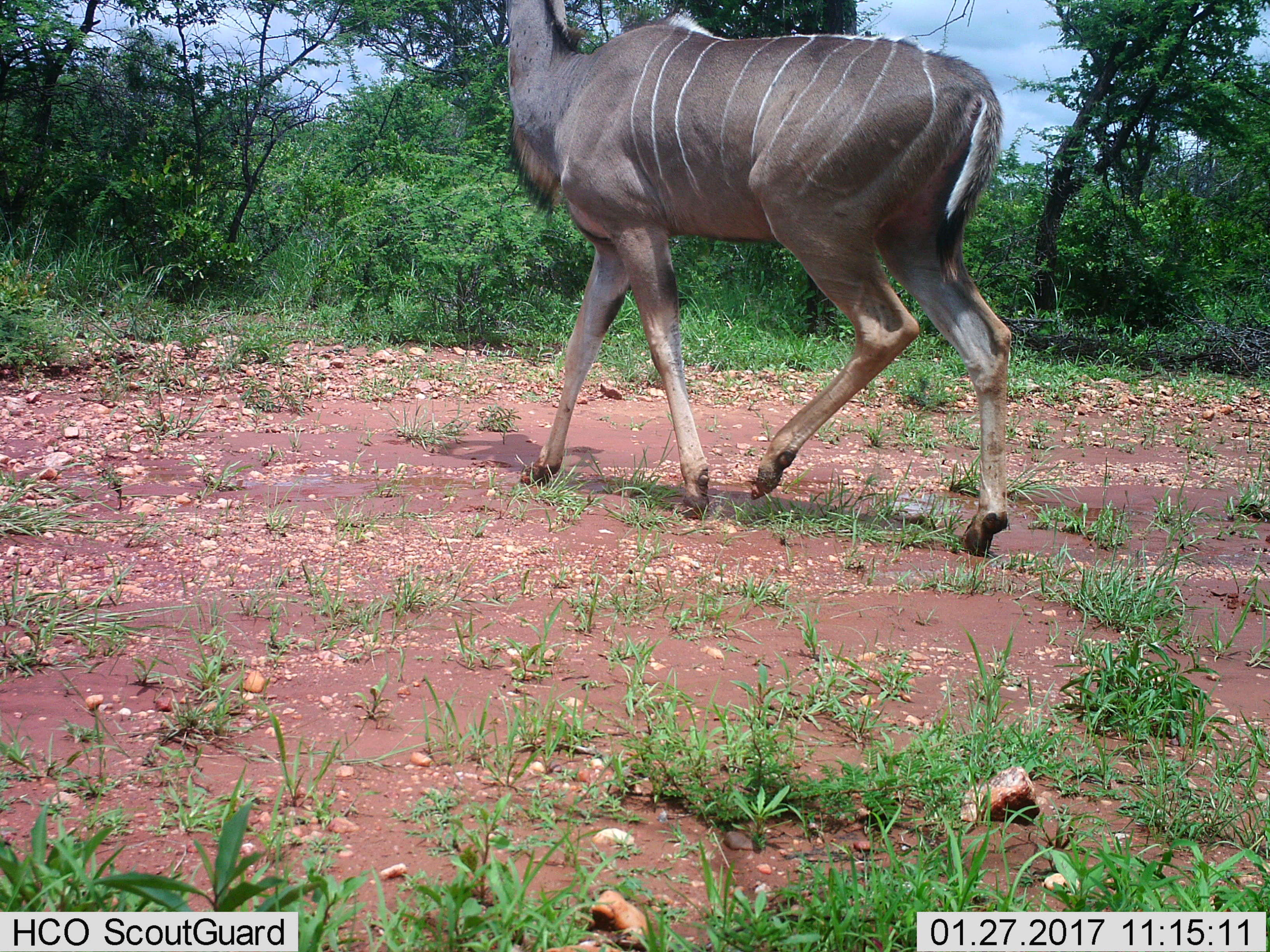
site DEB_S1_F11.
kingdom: Animalia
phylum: Chordata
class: Mammalia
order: Artiodactyla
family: Bovidae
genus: Tragelaphus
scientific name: Tragelaphus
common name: kudu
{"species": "kudu (Tragelaphus)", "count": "1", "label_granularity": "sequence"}